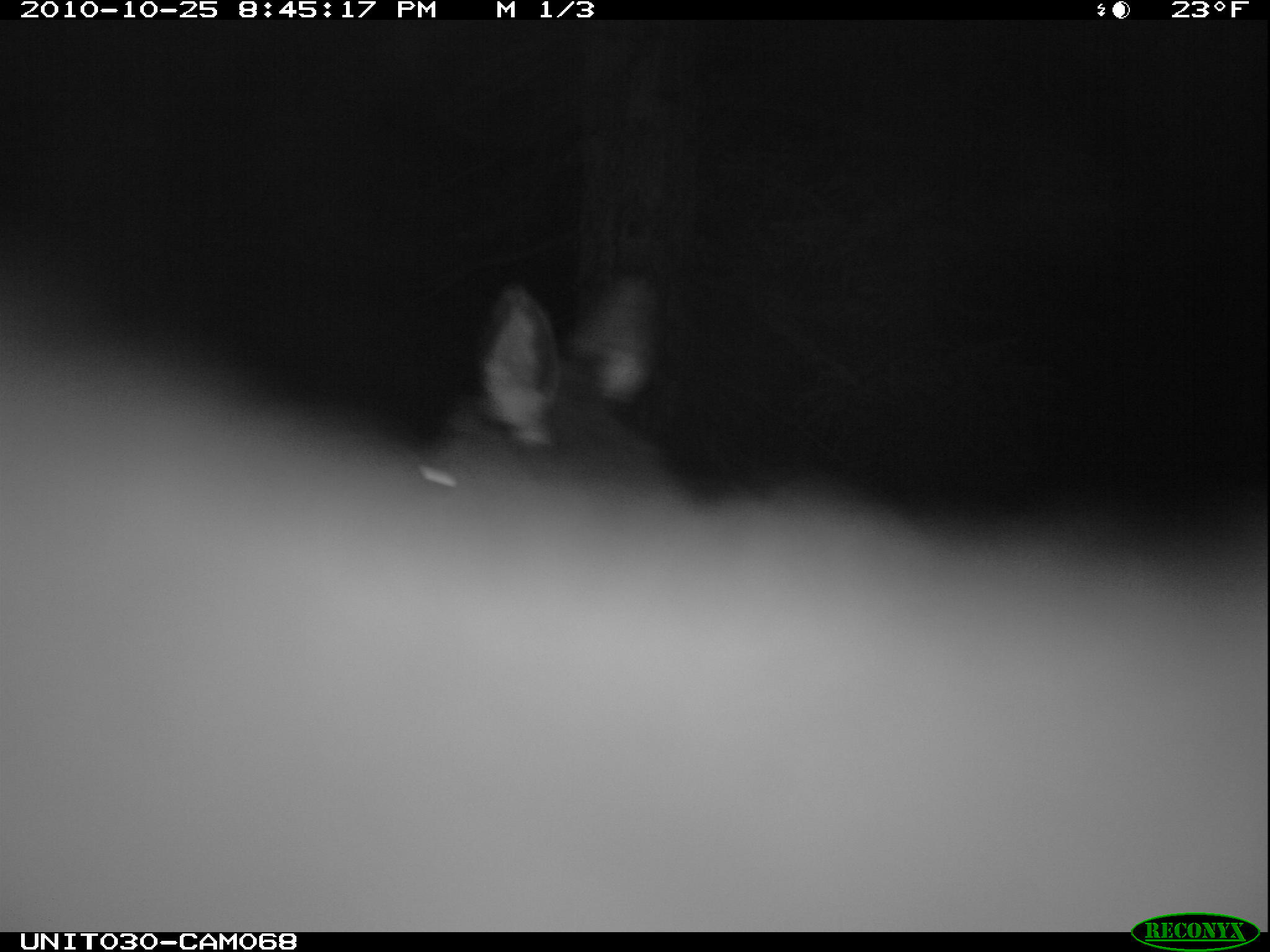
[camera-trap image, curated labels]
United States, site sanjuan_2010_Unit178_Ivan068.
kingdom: Animalia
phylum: Chordata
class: Mammalia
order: Artiodactyla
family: Cervidae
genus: Cervus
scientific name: Cervus elaphus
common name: red deer